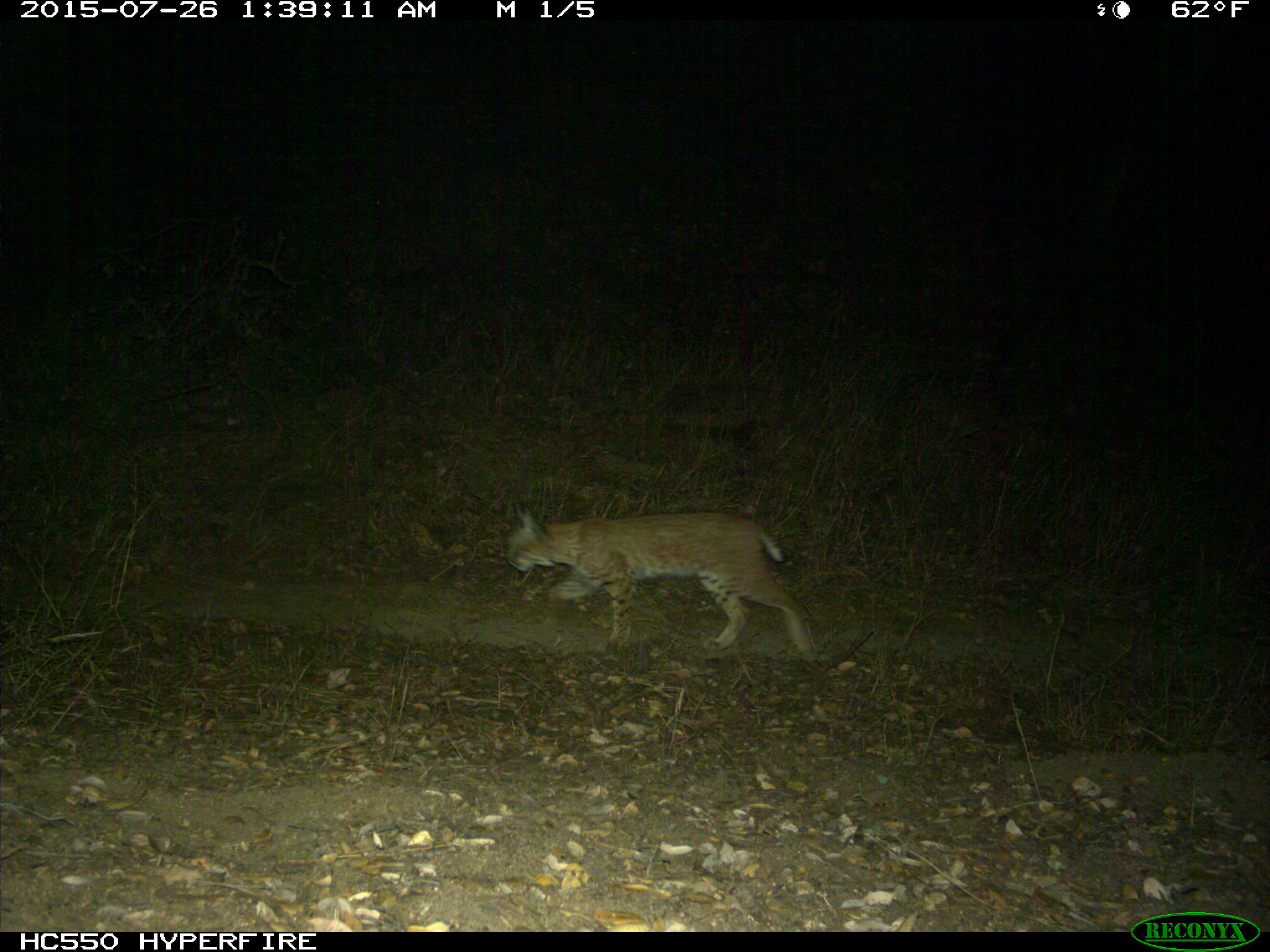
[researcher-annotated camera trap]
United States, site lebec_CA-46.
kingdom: Animalia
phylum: Chordata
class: Mammalia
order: Carnivora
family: Felidae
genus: Lynx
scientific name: Lynx rufus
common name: bobcat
Lynx rufus (bobcat).